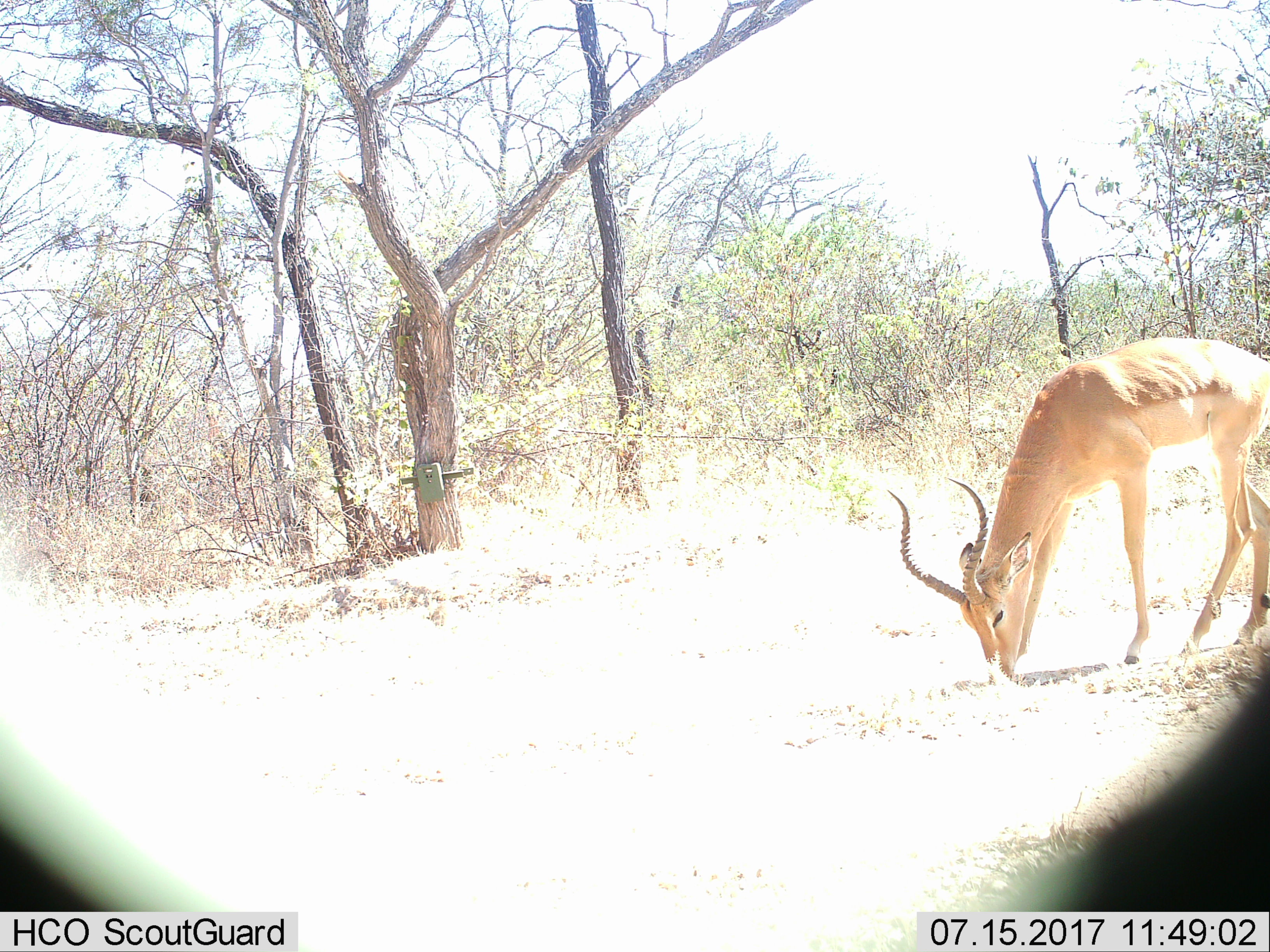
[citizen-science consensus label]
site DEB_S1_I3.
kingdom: Animalia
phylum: Chordata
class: Mammalia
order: Artiodactyla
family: Bovidae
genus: Aepyceros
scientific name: Aepyceros melampus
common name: impala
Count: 1.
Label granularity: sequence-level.